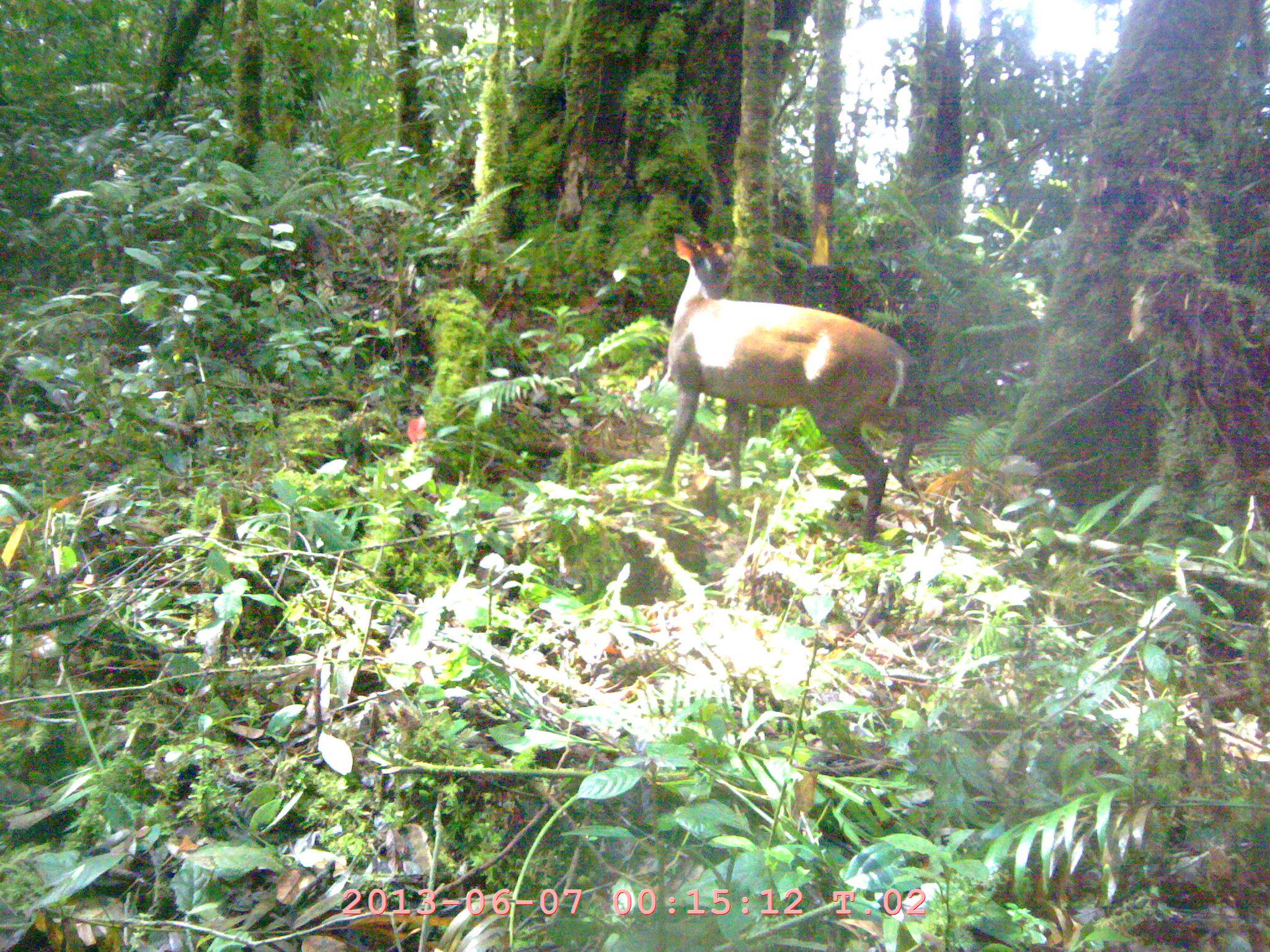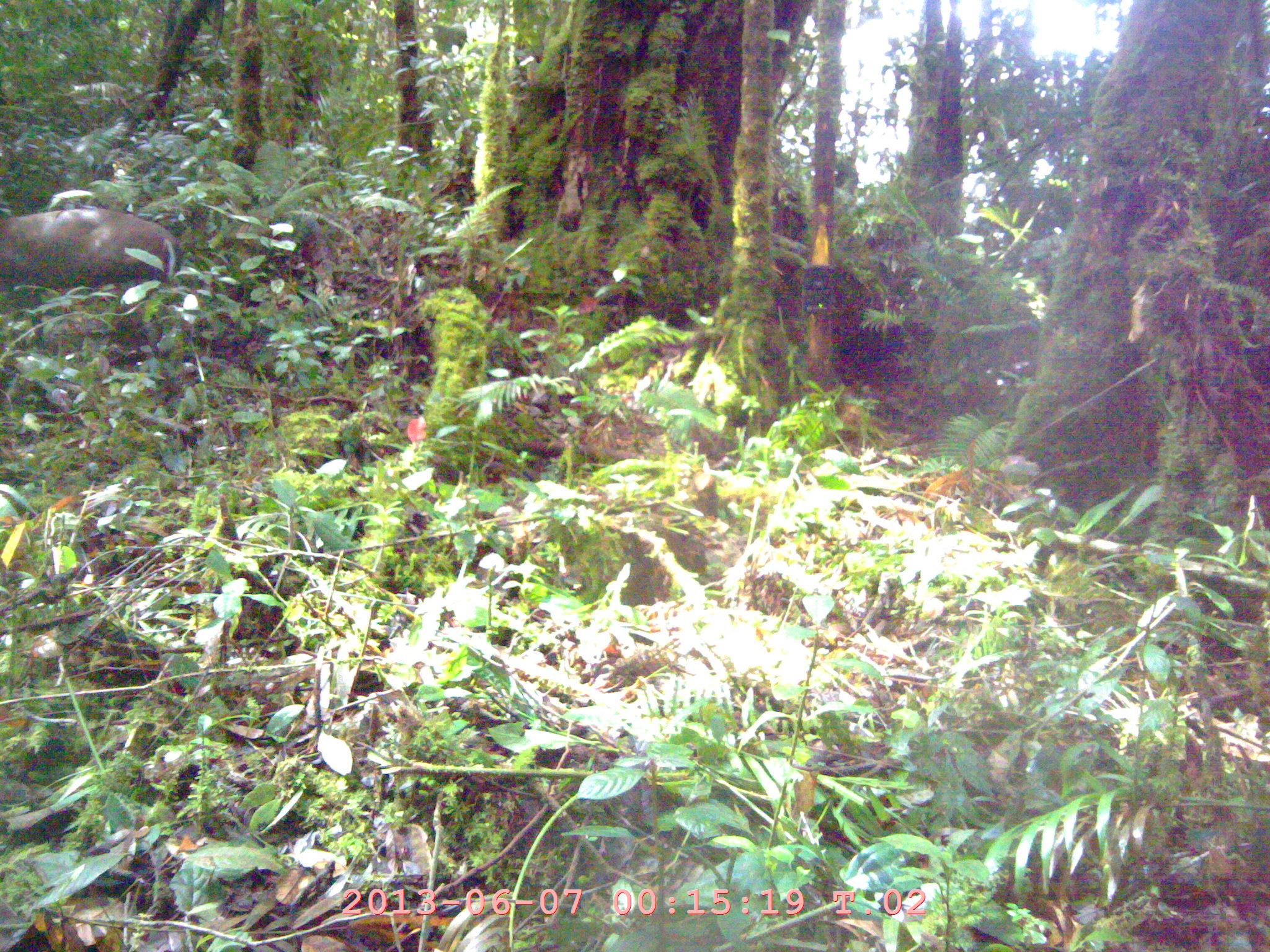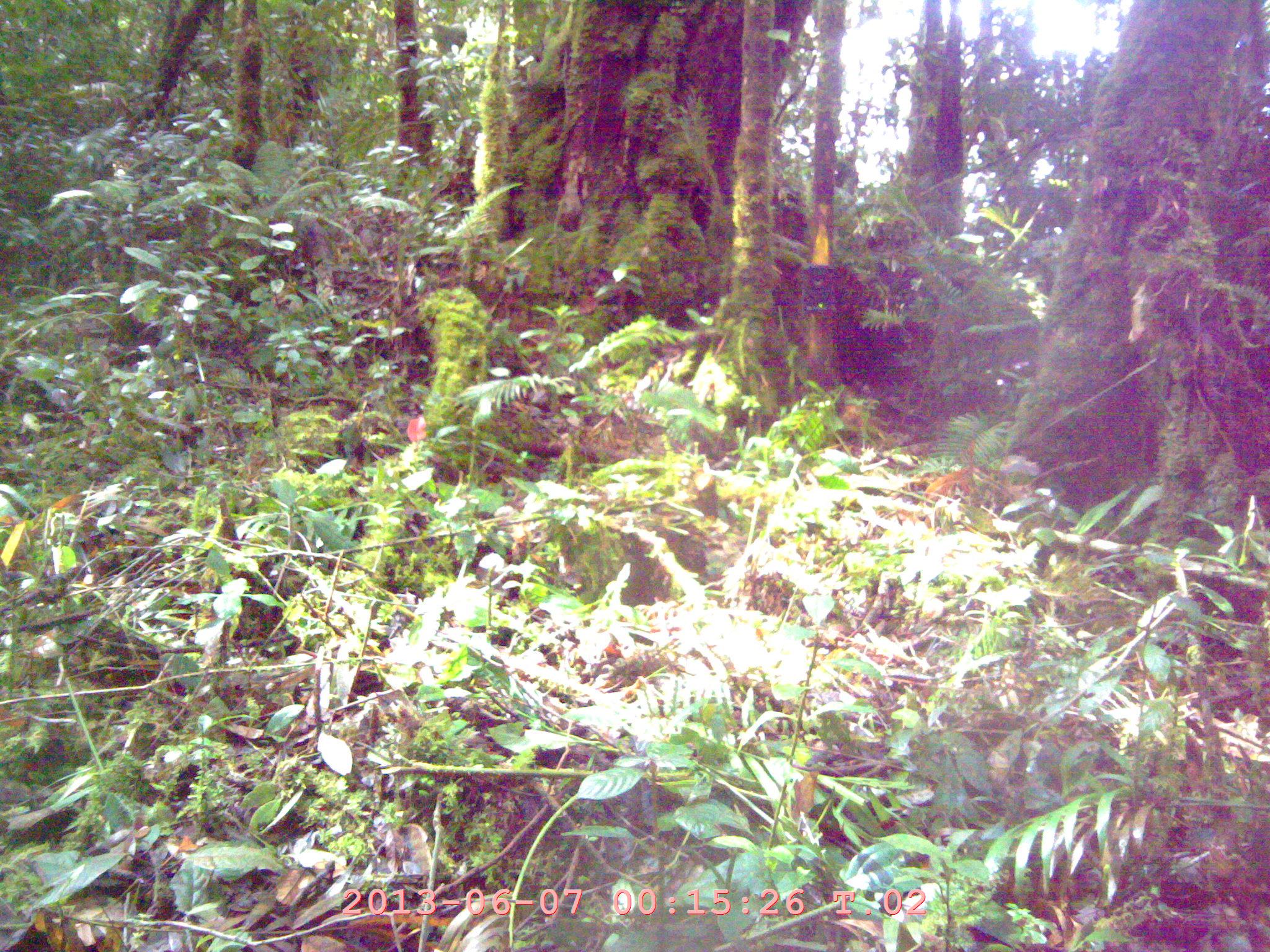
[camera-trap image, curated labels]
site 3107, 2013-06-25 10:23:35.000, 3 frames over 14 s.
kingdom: Animalia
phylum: Chordata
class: Mammalia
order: Artiodactyla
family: Cervidae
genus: Muntiacus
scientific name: Muntiacus muntjak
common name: southern red muntjac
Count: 1.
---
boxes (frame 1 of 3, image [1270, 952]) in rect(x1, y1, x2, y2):
muntiacus muntjak: rect(650, 230, 922, 541)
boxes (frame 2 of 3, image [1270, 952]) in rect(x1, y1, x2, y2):
muntiacus muntjak: rect(0, 204, 179, 285)